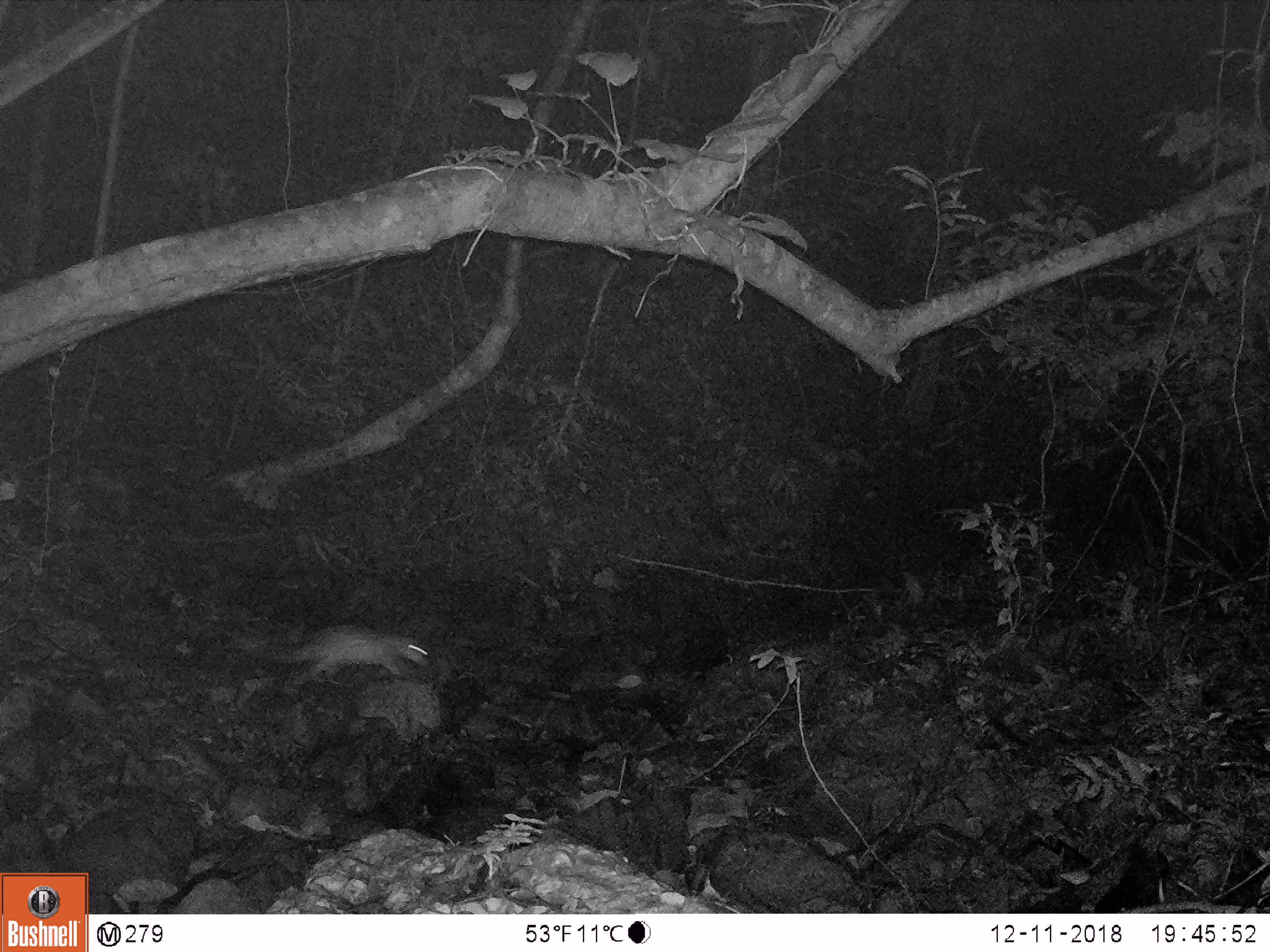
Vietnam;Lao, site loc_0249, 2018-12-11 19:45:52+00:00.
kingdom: Animalia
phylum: Chordata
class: Mammalia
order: Rodentia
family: Hystricidae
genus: Atherurus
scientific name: Atherurus macrourus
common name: asiatic brush-tailed porcupine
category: asiatic brush tailed porcupine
Asiatic brush tailed porcupine (asiatic brush-tailed porcupine) (Atherurus macrourus). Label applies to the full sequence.